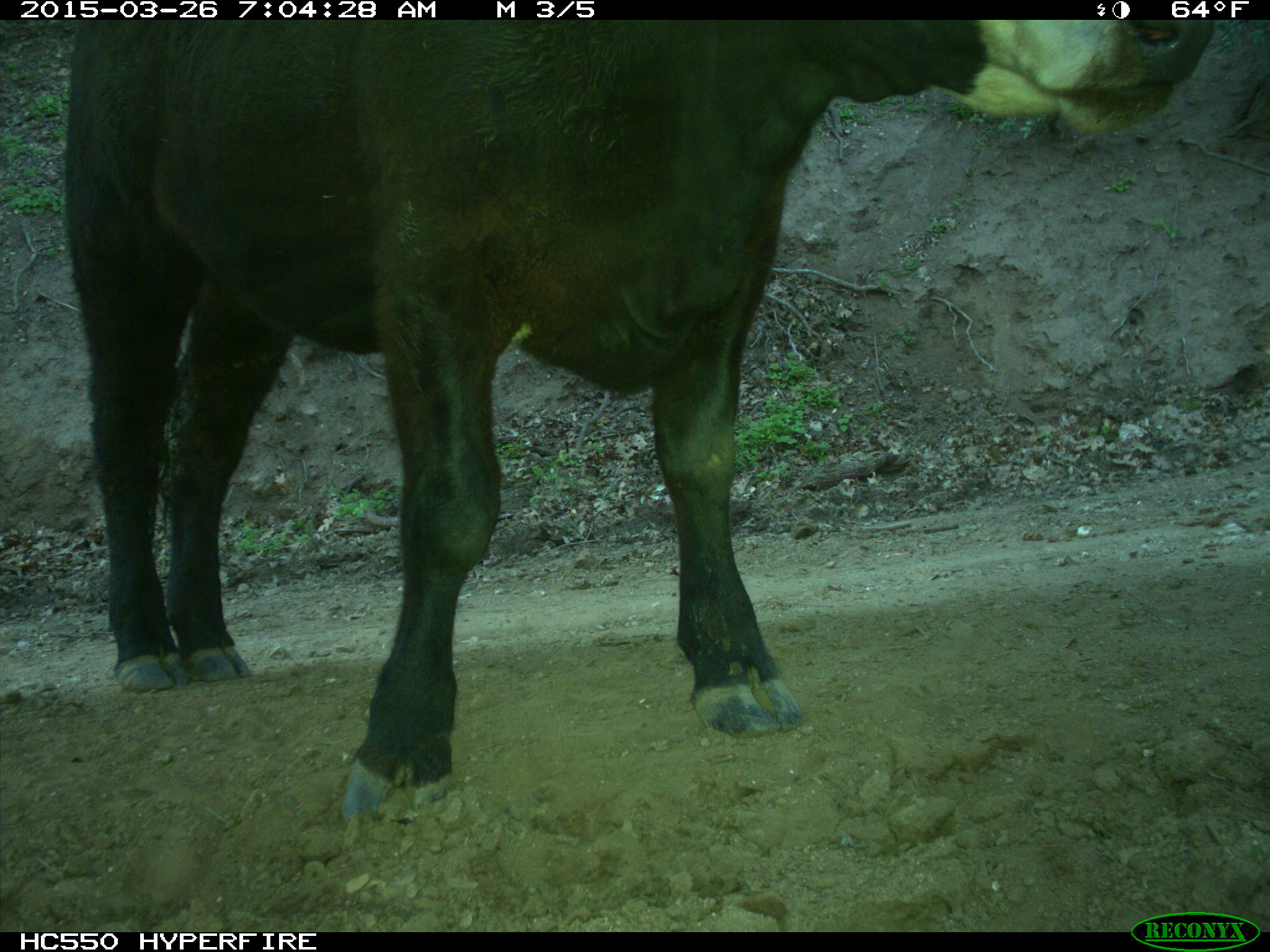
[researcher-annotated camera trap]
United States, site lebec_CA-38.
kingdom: Animalia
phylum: Chordata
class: Mammalia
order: Artiodactyla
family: Bovidae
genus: Bos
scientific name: Bos taurus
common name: domestic cow